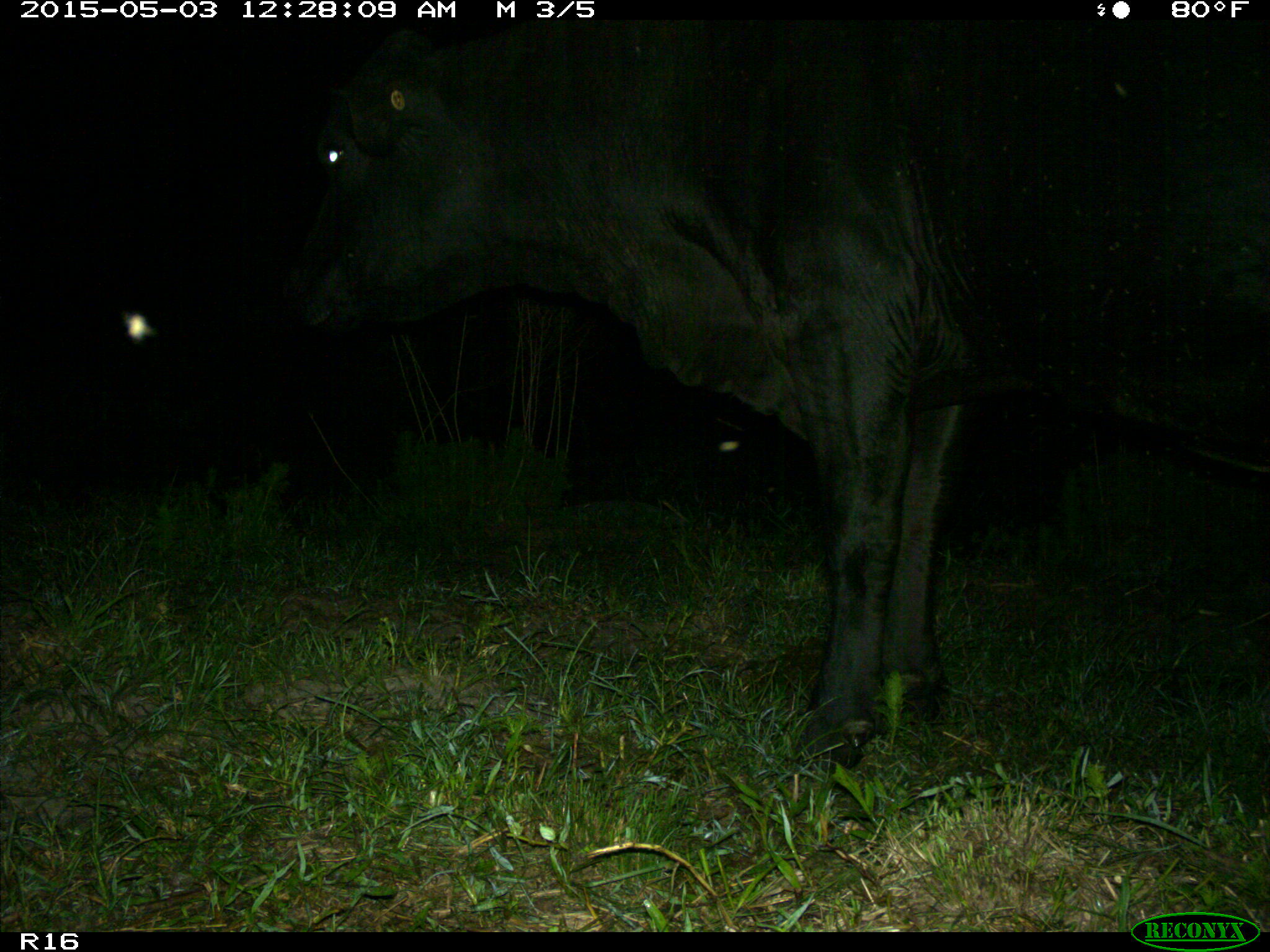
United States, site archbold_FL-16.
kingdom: Animalia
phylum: Chordata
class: Mammalia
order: Artiodactyla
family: Bovidae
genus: Bos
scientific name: Bos taurus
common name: domestic cow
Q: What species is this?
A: Bos taurus (domestic cow).